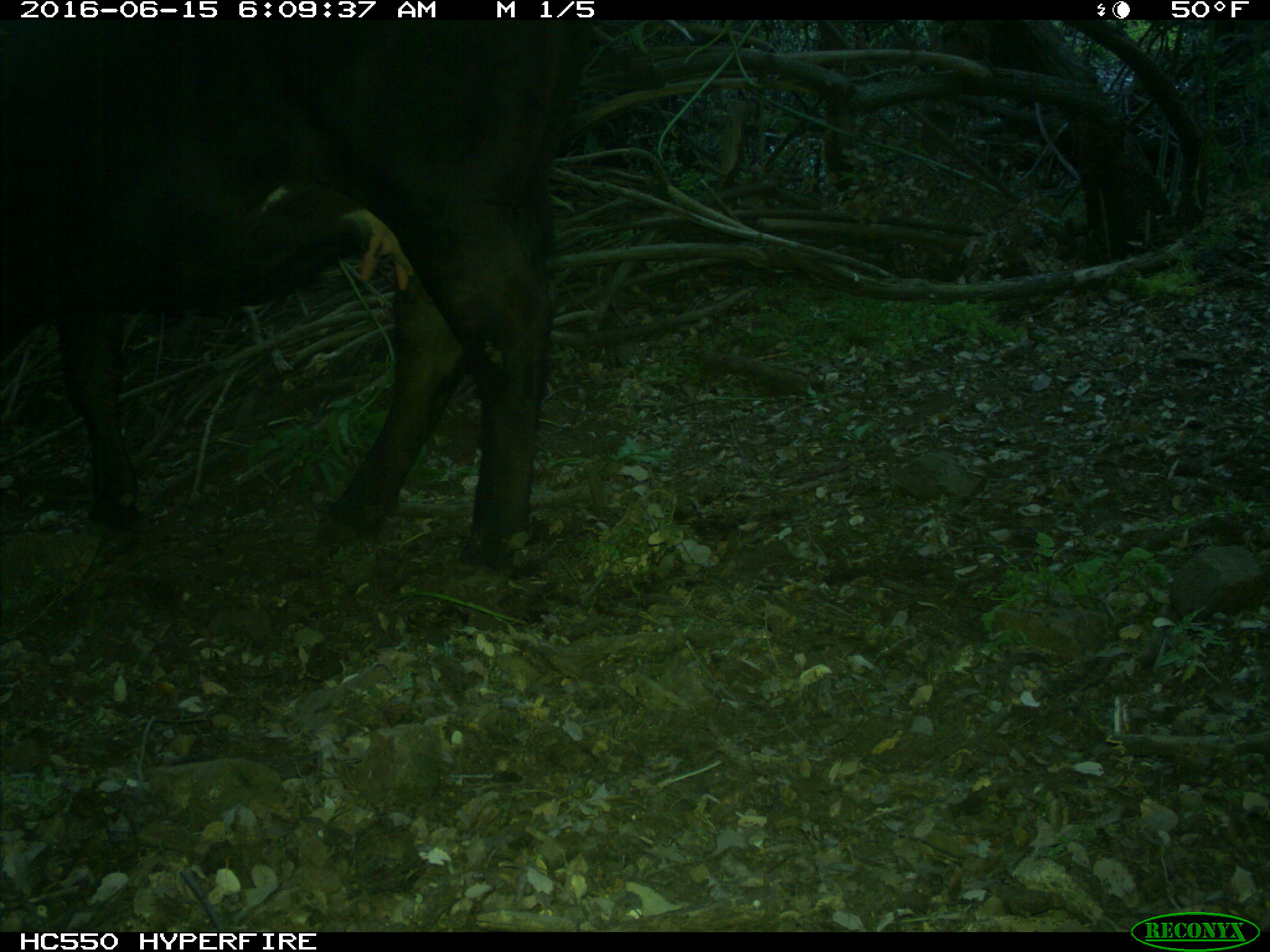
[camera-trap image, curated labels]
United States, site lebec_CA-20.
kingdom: Animalia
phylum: Chordata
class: Mammalia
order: Artiodactyla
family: Bovidae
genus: Bos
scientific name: Bos taurus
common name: domestic cow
Bos taurus (domestic cow).